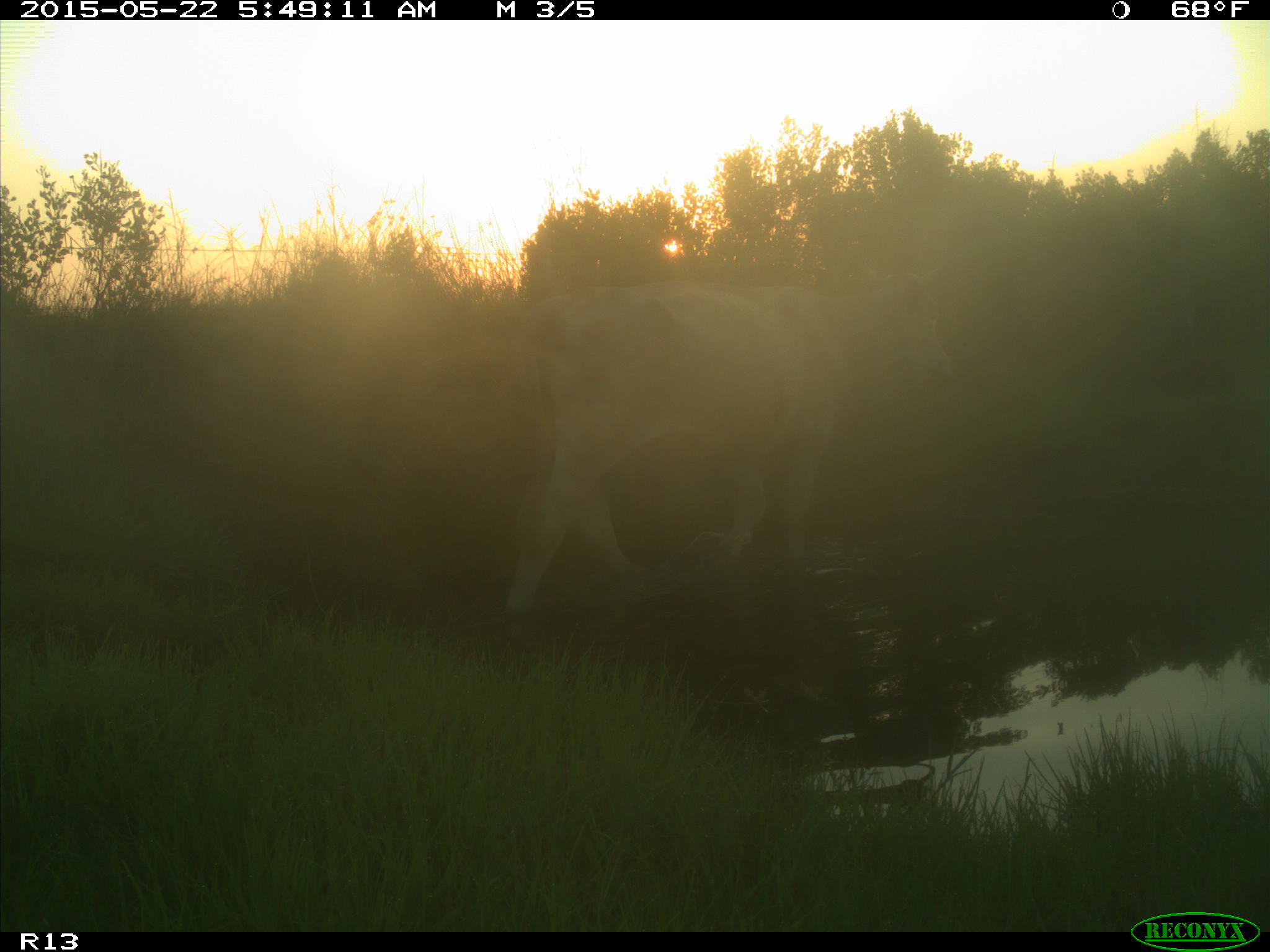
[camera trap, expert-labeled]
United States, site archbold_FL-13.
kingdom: Animalia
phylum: Chordata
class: Mammalia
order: Artiodactyla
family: Bovidae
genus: Bos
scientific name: Bos taurus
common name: domestic cow